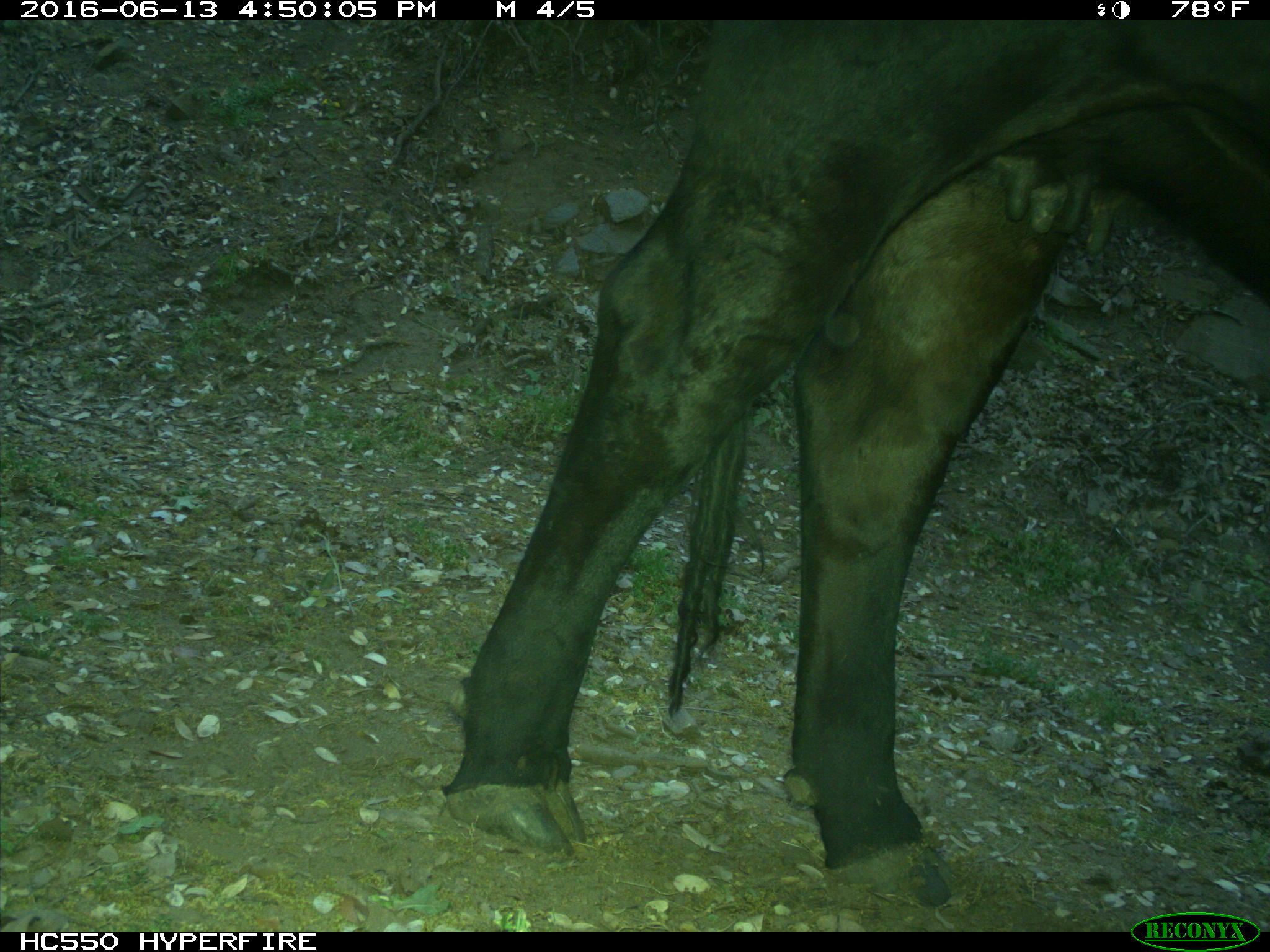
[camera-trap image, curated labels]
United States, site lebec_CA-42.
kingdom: Animalia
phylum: Chordata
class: Mammalia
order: Artiodactyla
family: Bovidae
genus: Bos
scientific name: Bos taurus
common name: domestic cow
Bos taurus (domestic cow).